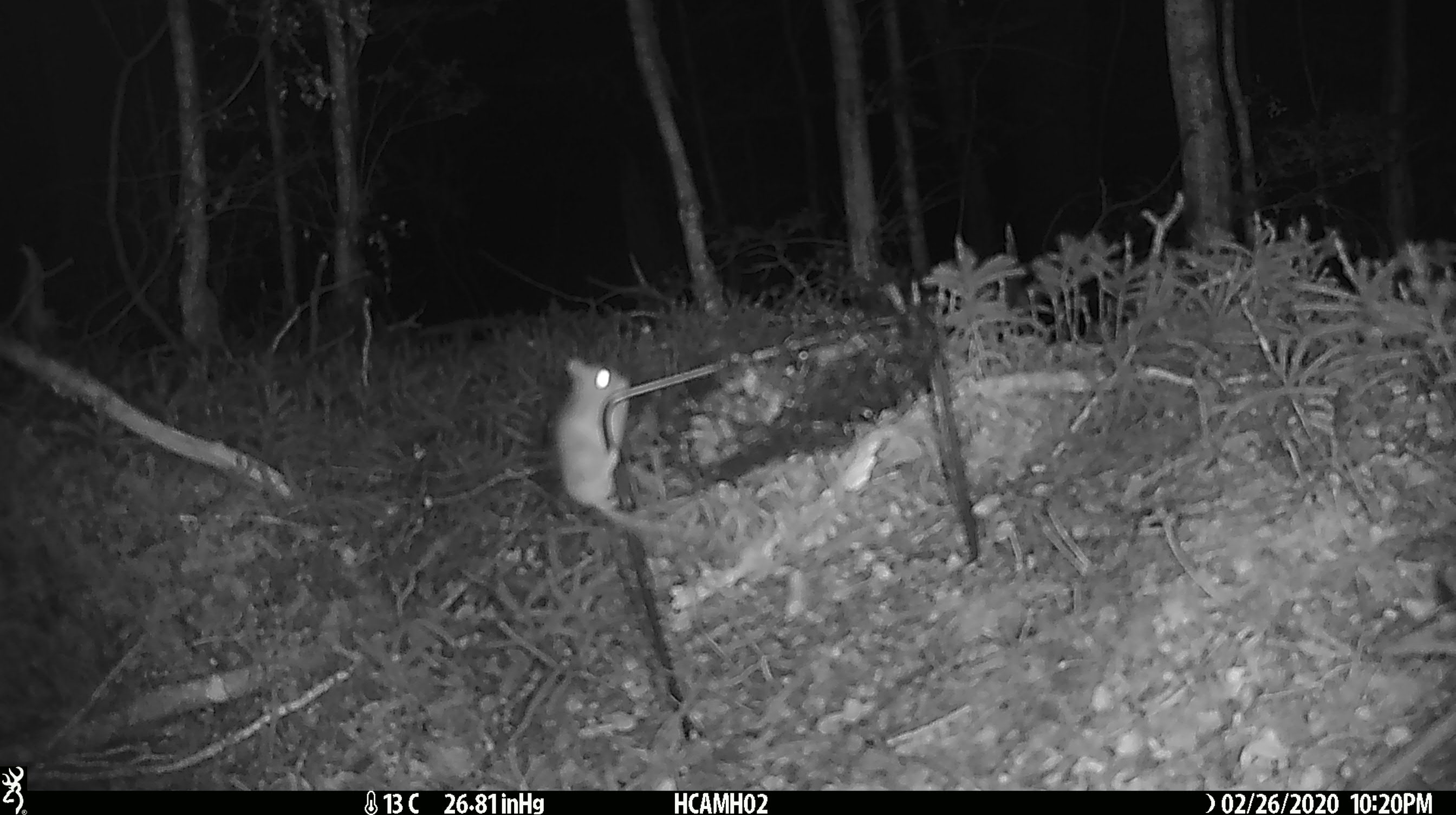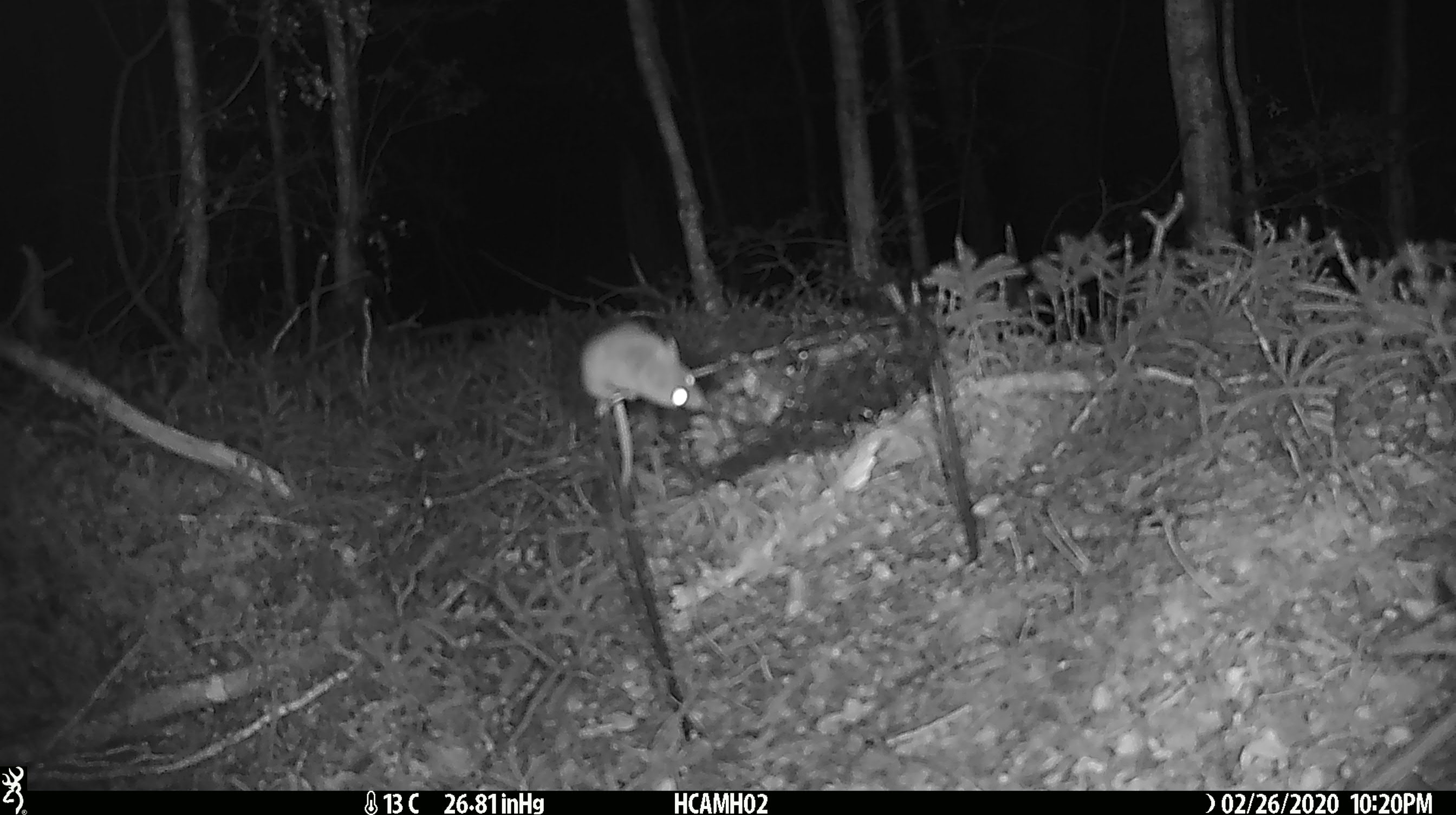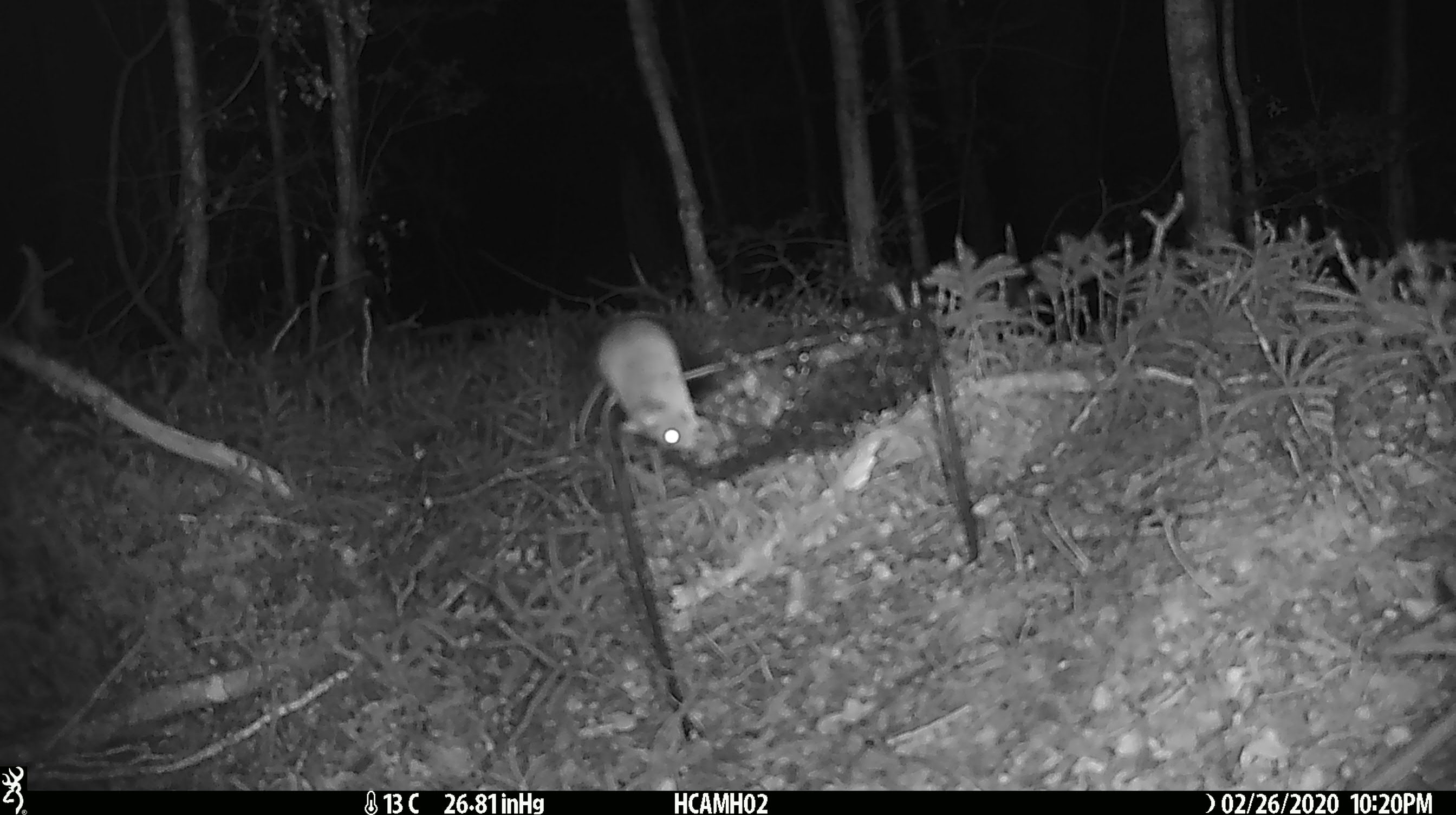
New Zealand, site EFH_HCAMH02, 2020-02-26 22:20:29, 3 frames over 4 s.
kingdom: Animalia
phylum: Chordata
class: Mammalia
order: Rodentia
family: Muridae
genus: Mus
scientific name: Mus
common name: mouse